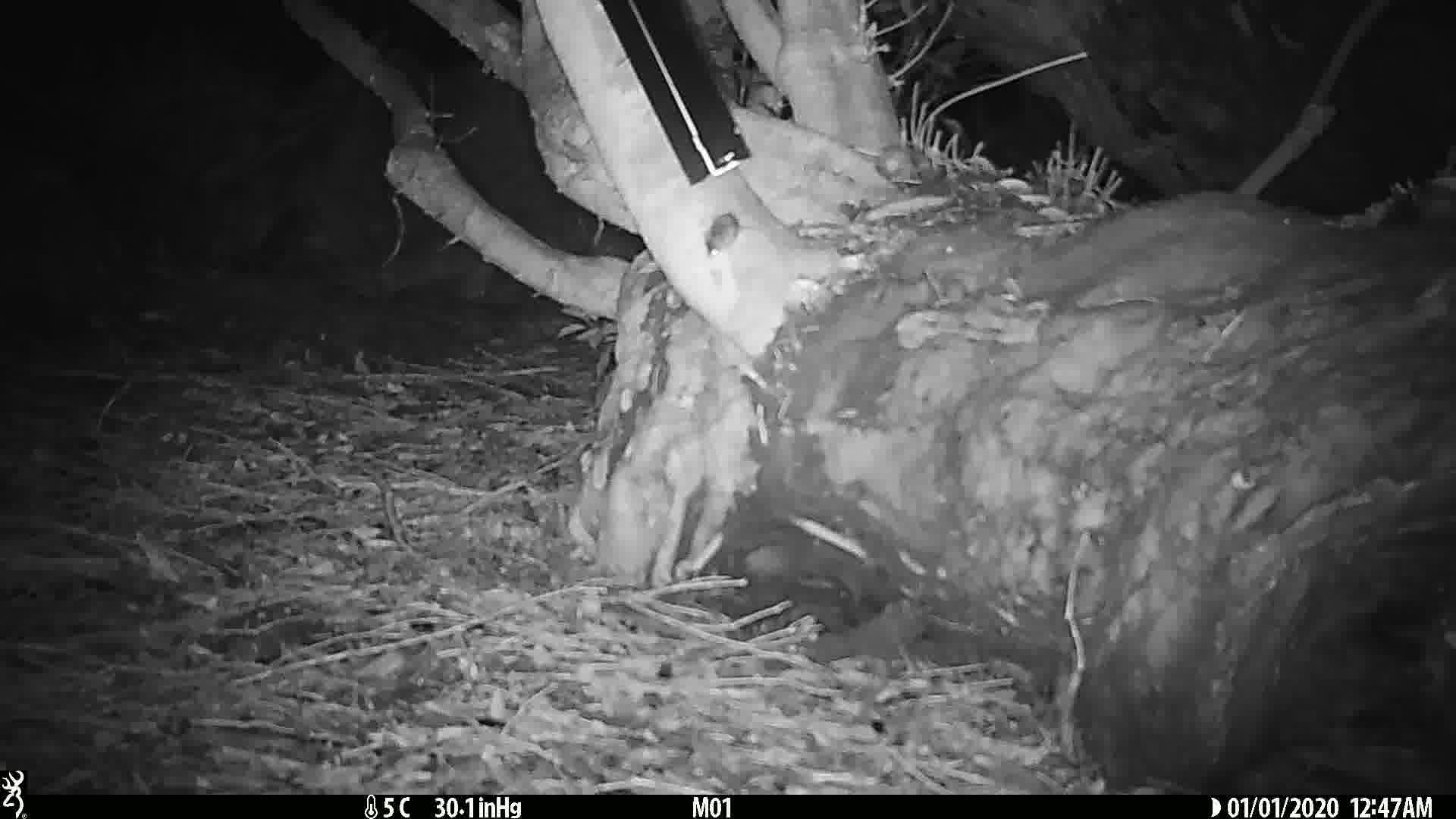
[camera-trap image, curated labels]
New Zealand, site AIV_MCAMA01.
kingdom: Animalia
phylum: Chordata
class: Mammalia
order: Rodentia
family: Muridae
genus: Mus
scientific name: Mus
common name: mouse